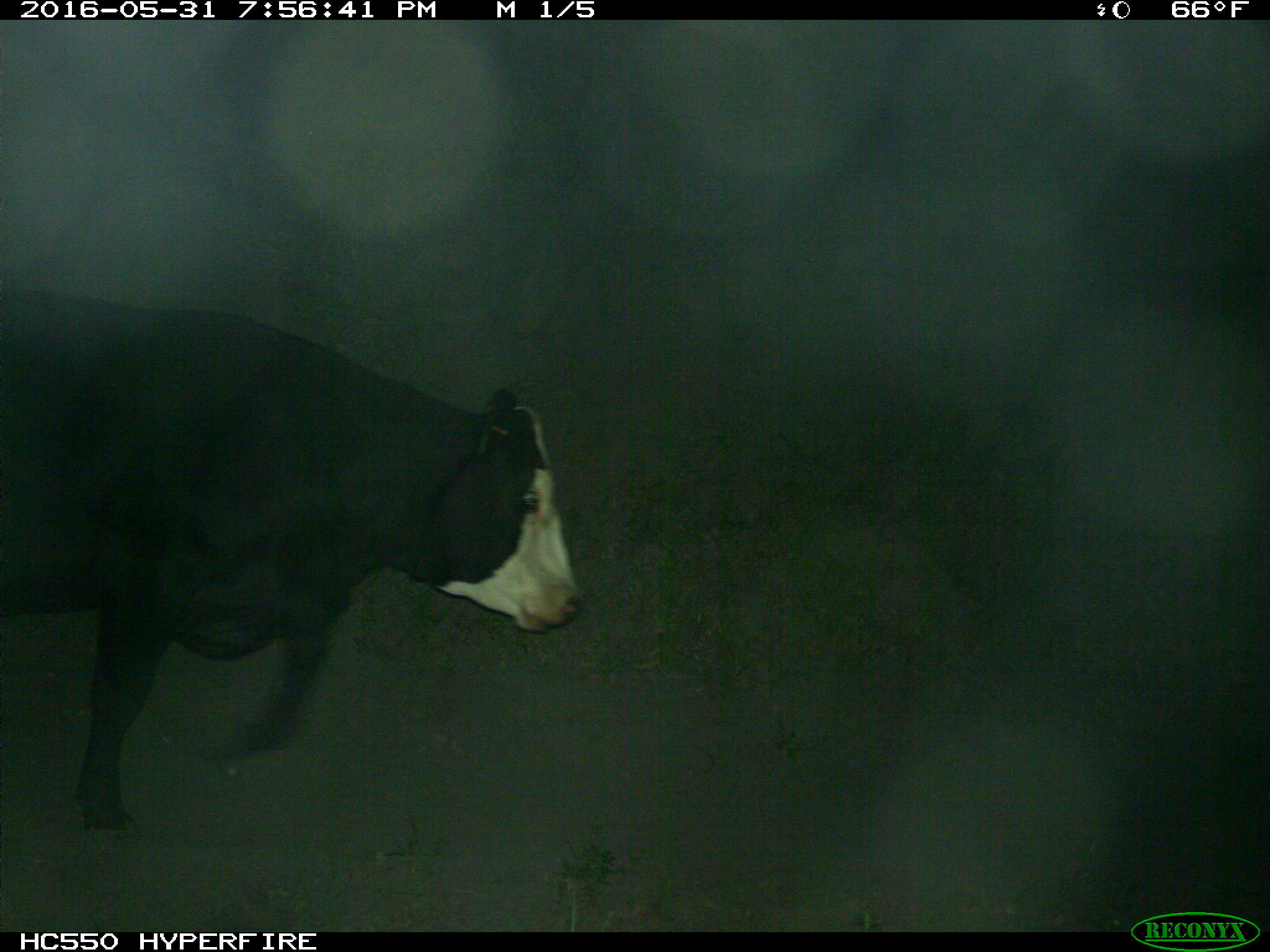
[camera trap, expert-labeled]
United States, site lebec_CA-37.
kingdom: Animalia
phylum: Chordata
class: Mammalia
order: Artiodactyla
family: Bovidae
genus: Bos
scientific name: Bos taurus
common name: domestic cow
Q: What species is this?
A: Bos taurus (domestic cow).